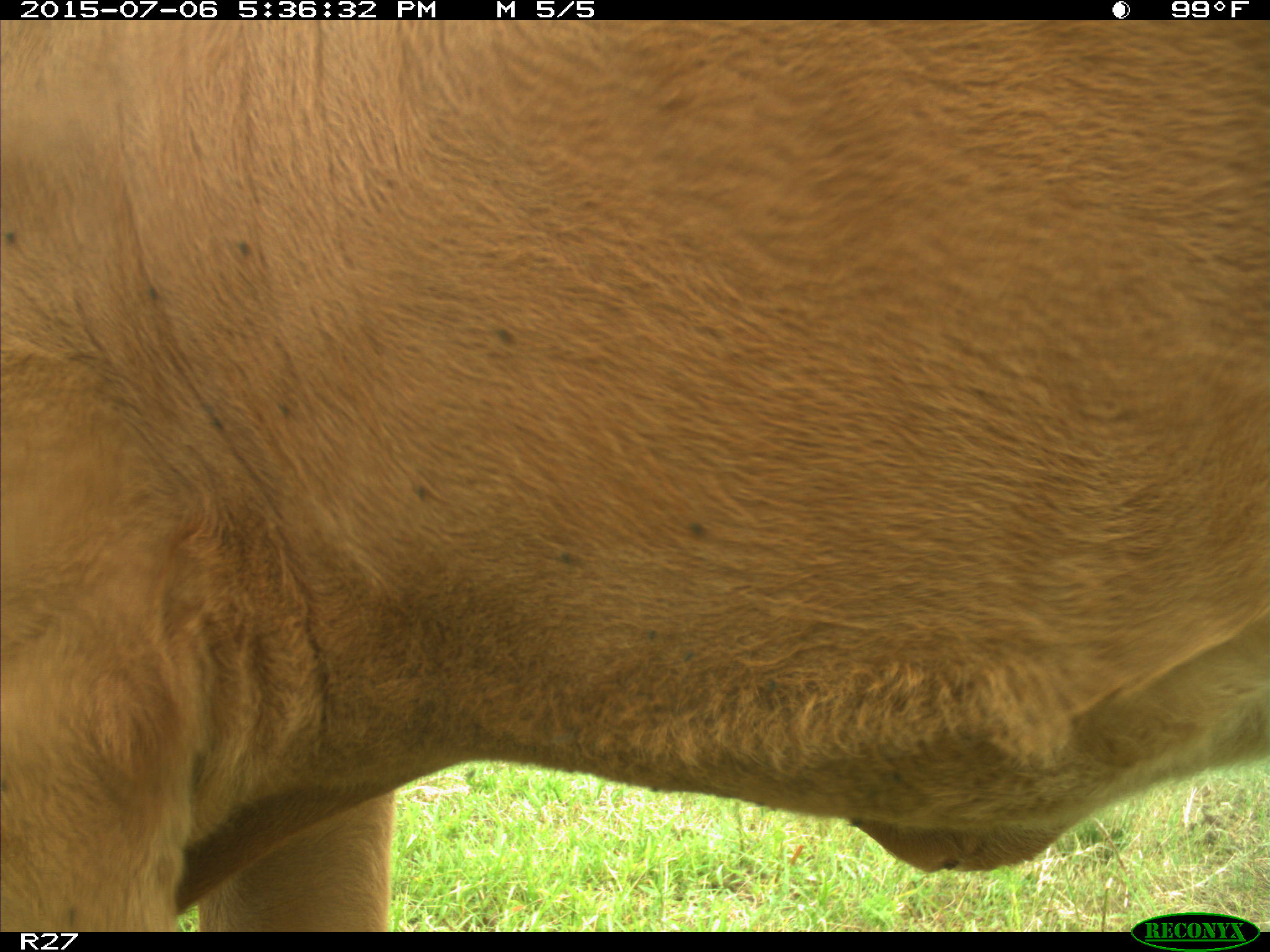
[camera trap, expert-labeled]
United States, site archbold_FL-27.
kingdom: Animalia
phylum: Chordata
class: Mammalia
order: Artiodactyla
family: Bovidae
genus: Bos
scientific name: Bos taurus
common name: domestic cow